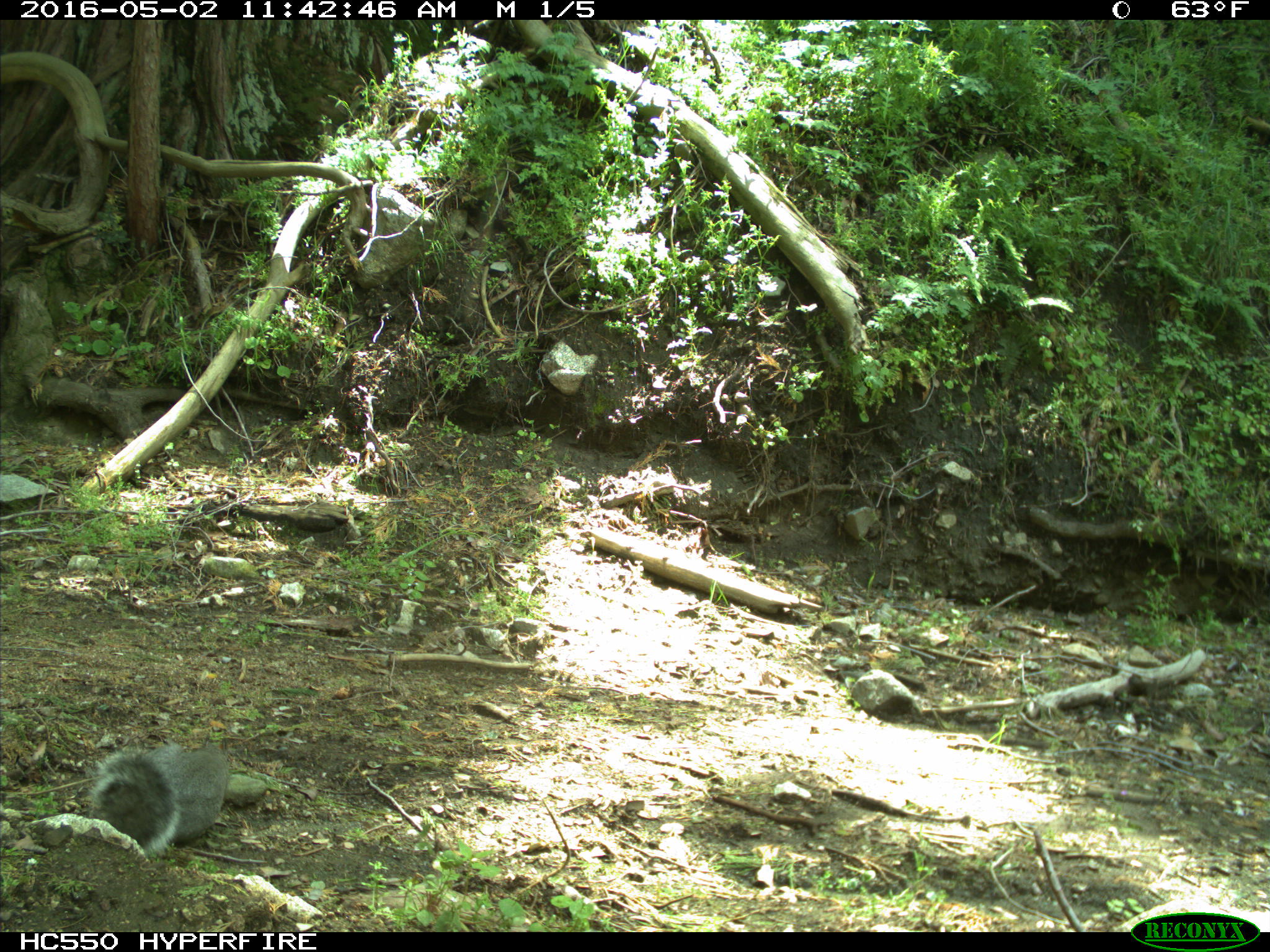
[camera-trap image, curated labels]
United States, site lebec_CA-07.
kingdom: Animalia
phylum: Chordata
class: Mammalia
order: Rodentia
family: Sciuridae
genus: Sciurus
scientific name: Sciurus carolinensis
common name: eastern gray squirrel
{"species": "Sciurus carolinensis (eastern gray squirrel)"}